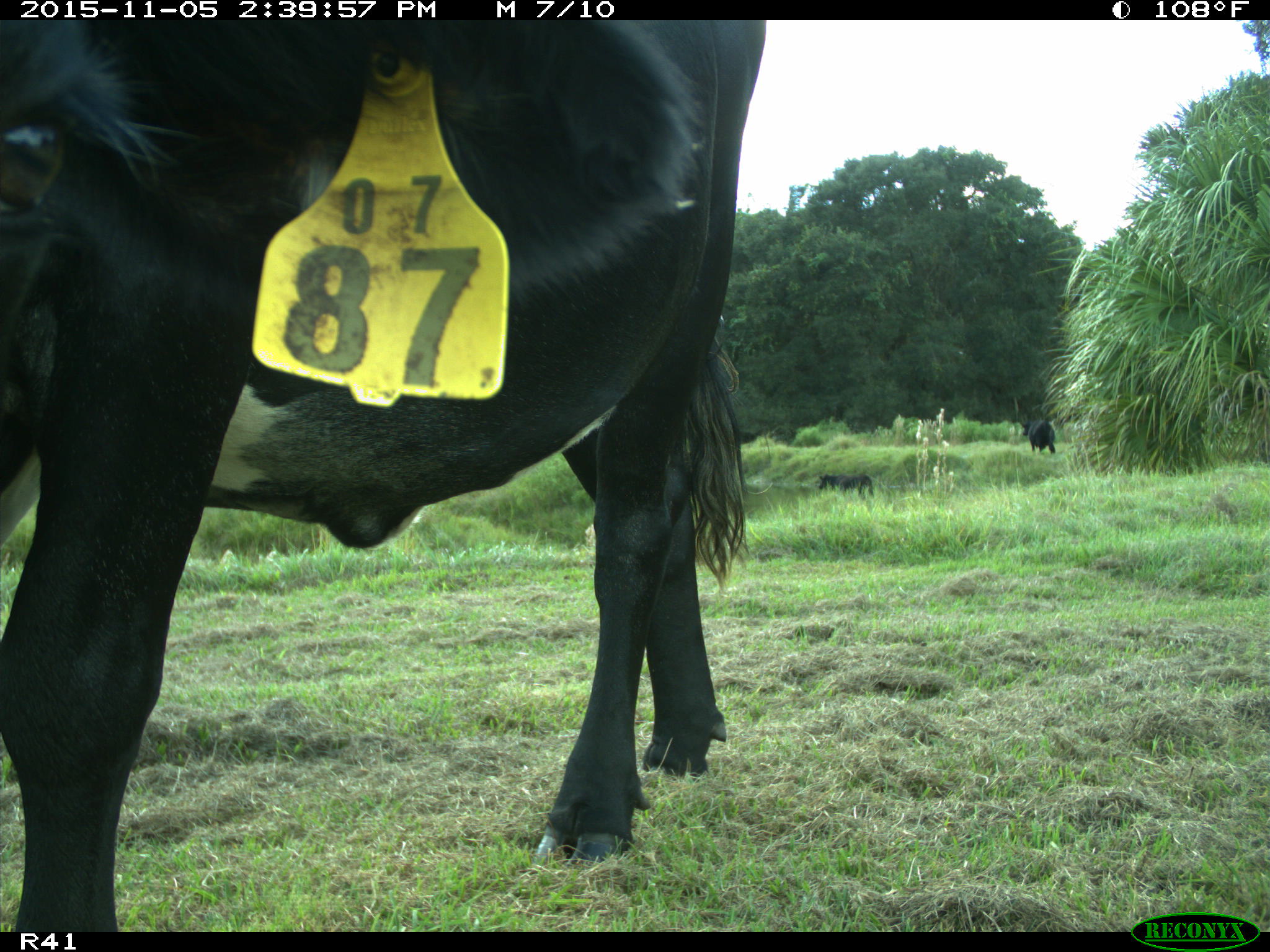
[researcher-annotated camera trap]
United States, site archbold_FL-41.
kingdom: Animalia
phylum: Chordata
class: Mammalia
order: Artiodactyla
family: Bovidae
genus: Bos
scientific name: Bos taurus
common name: domestic cow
Bos taurus (domestic cow).